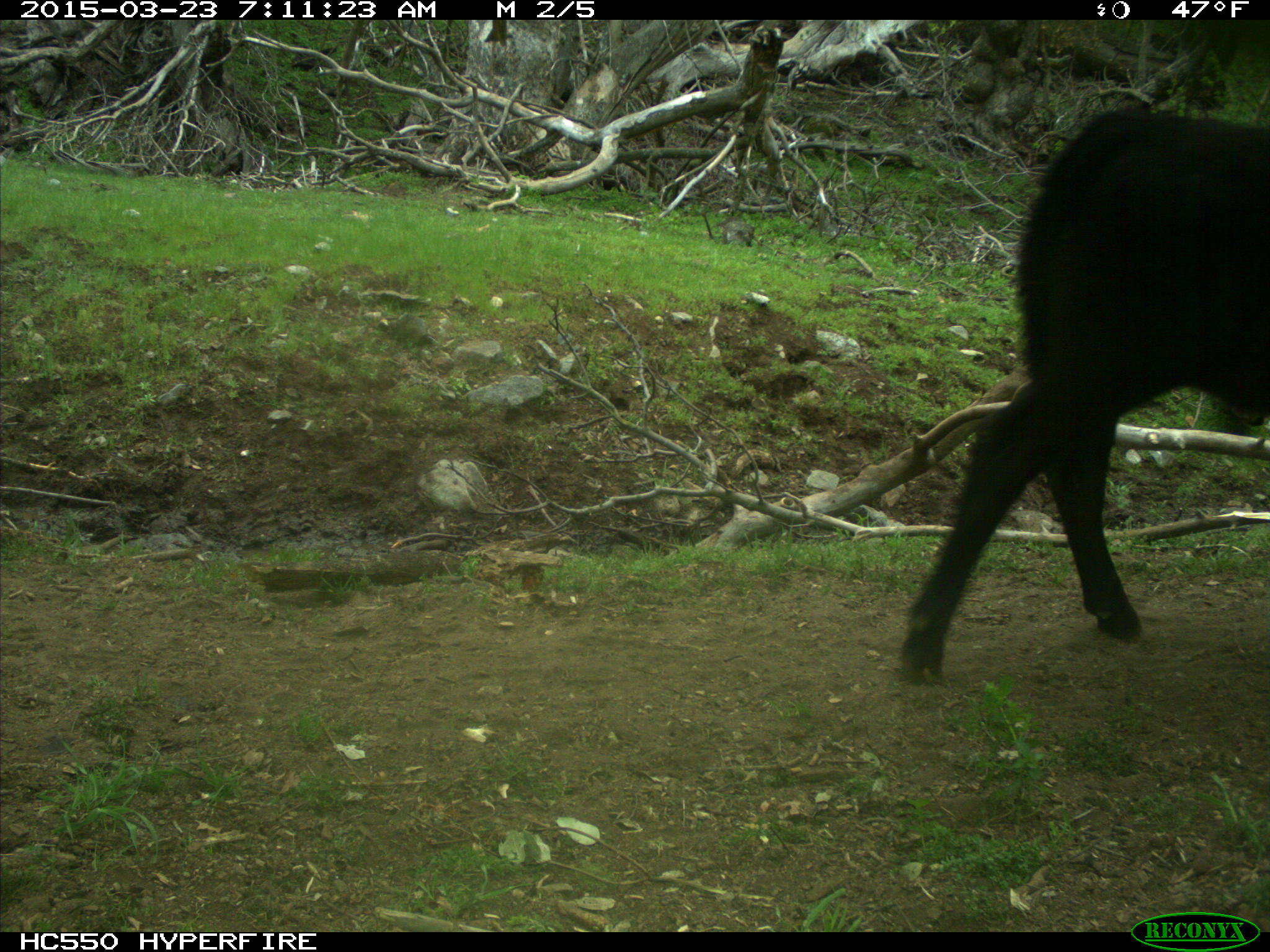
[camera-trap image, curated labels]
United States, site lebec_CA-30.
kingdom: Animalia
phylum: Chordata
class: Mammalia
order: Artiodactyla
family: Bovidae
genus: Bos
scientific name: Bos taurus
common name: domestic cow